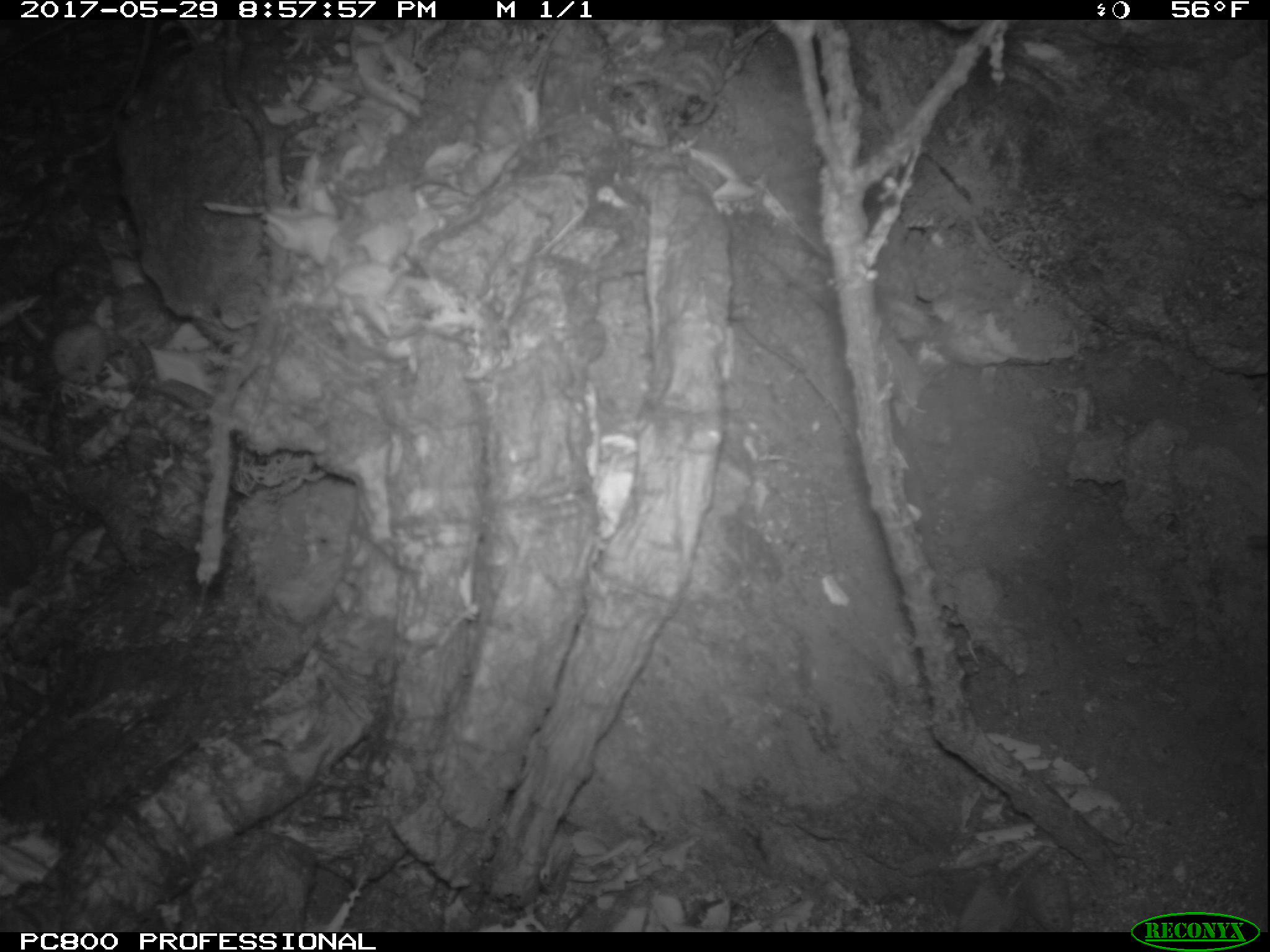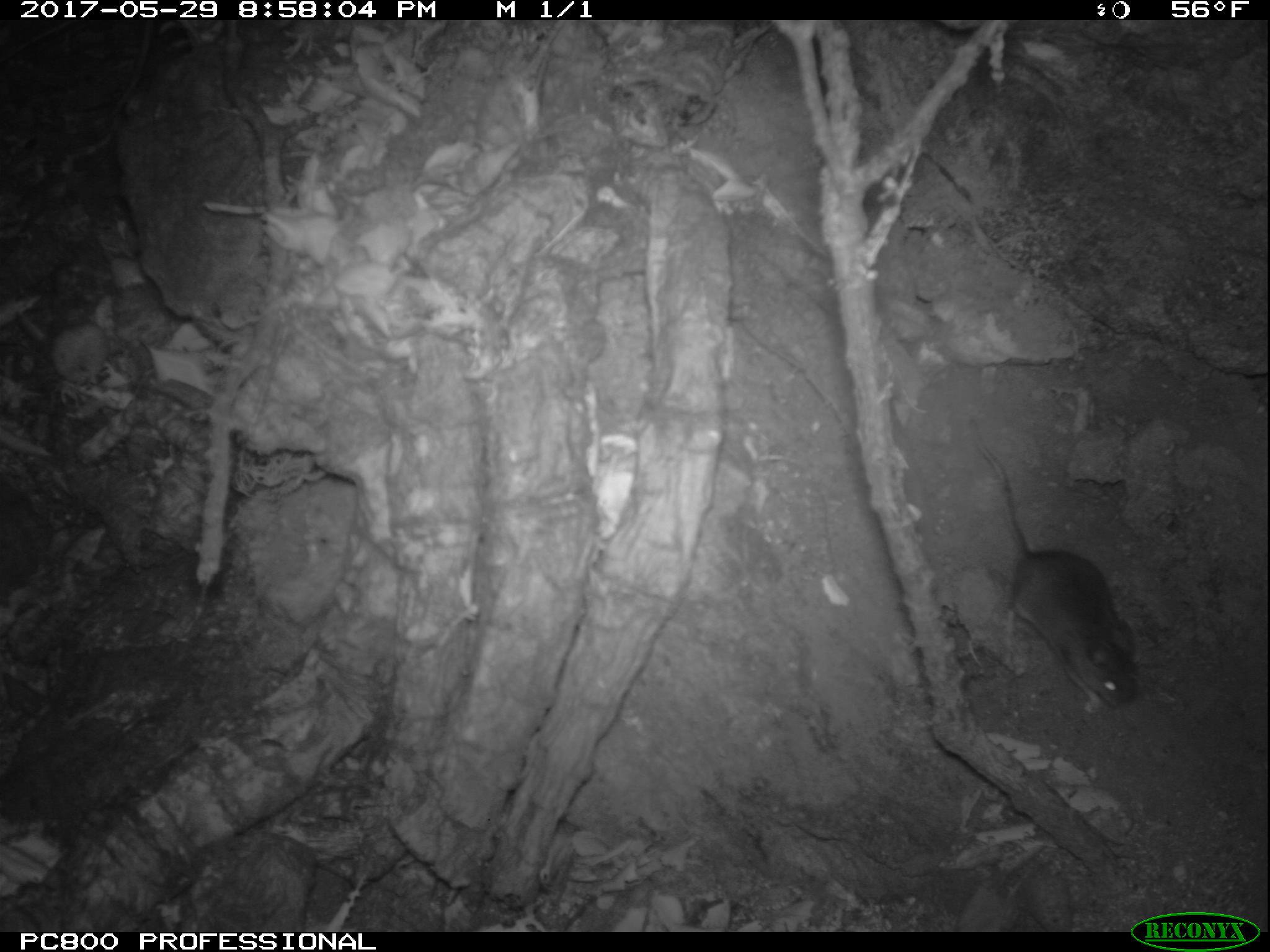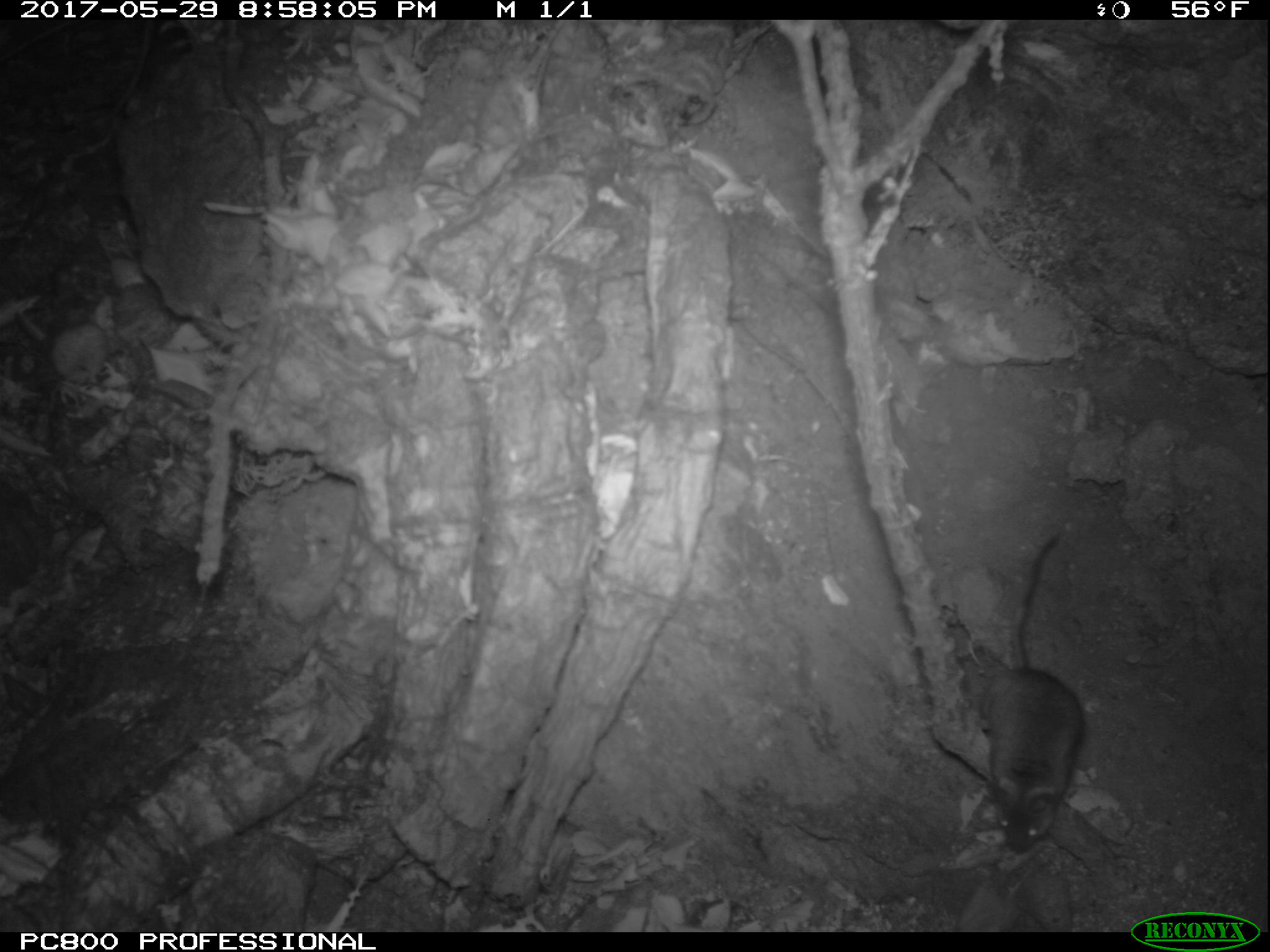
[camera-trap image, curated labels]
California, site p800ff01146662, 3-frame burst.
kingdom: Animalia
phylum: Chordata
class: Mammalia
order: Rodentia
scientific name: Rodentia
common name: rodent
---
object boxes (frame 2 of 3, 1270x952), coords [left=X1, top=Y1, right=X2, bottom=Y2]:
rodent: [left=968, top=414, right=1143, bottom=708]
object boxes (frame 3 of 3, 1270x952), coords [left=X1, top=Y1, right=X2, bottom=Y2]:
rodent: [left=988, top=532, right=1083, bottom=851]